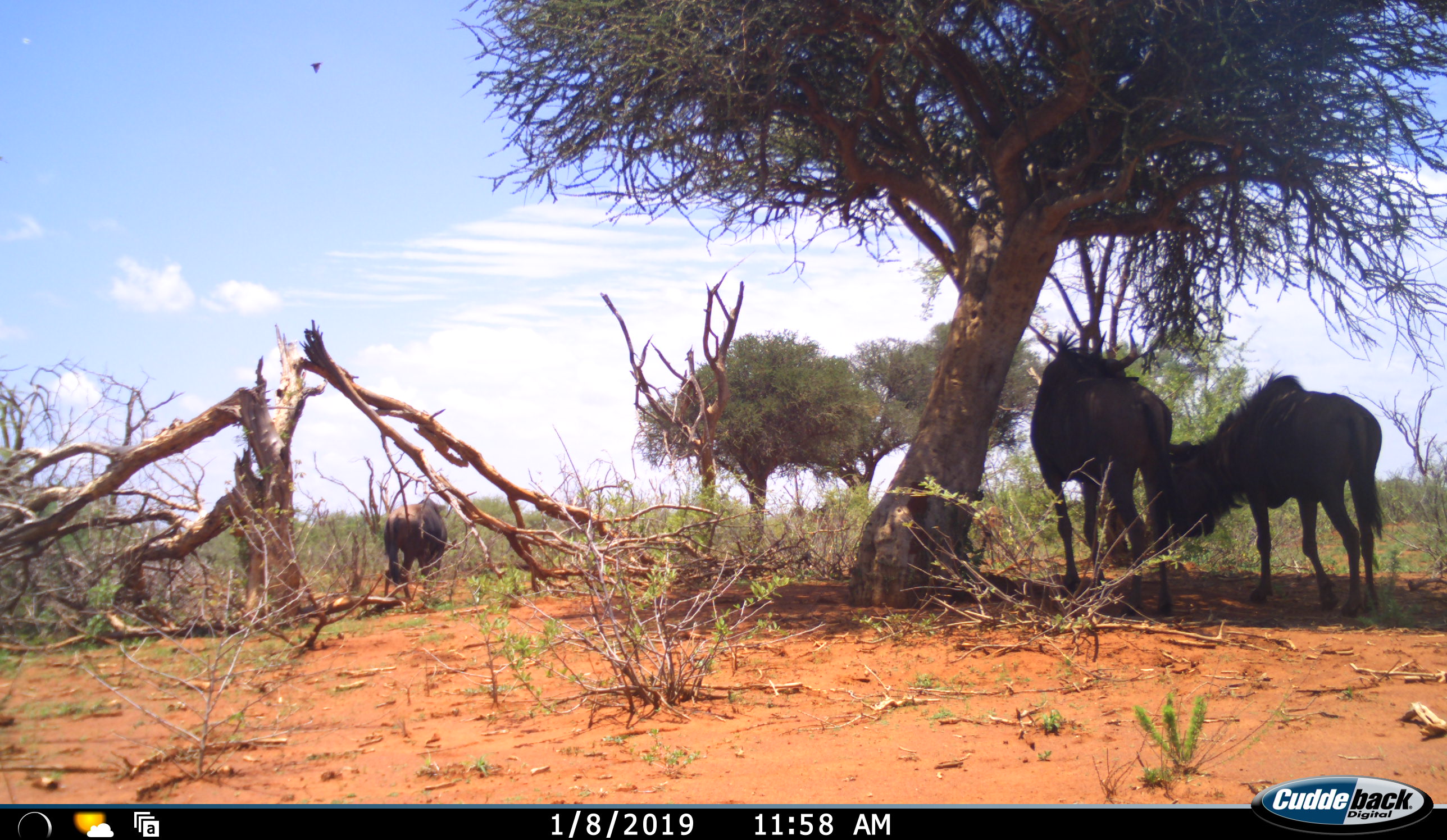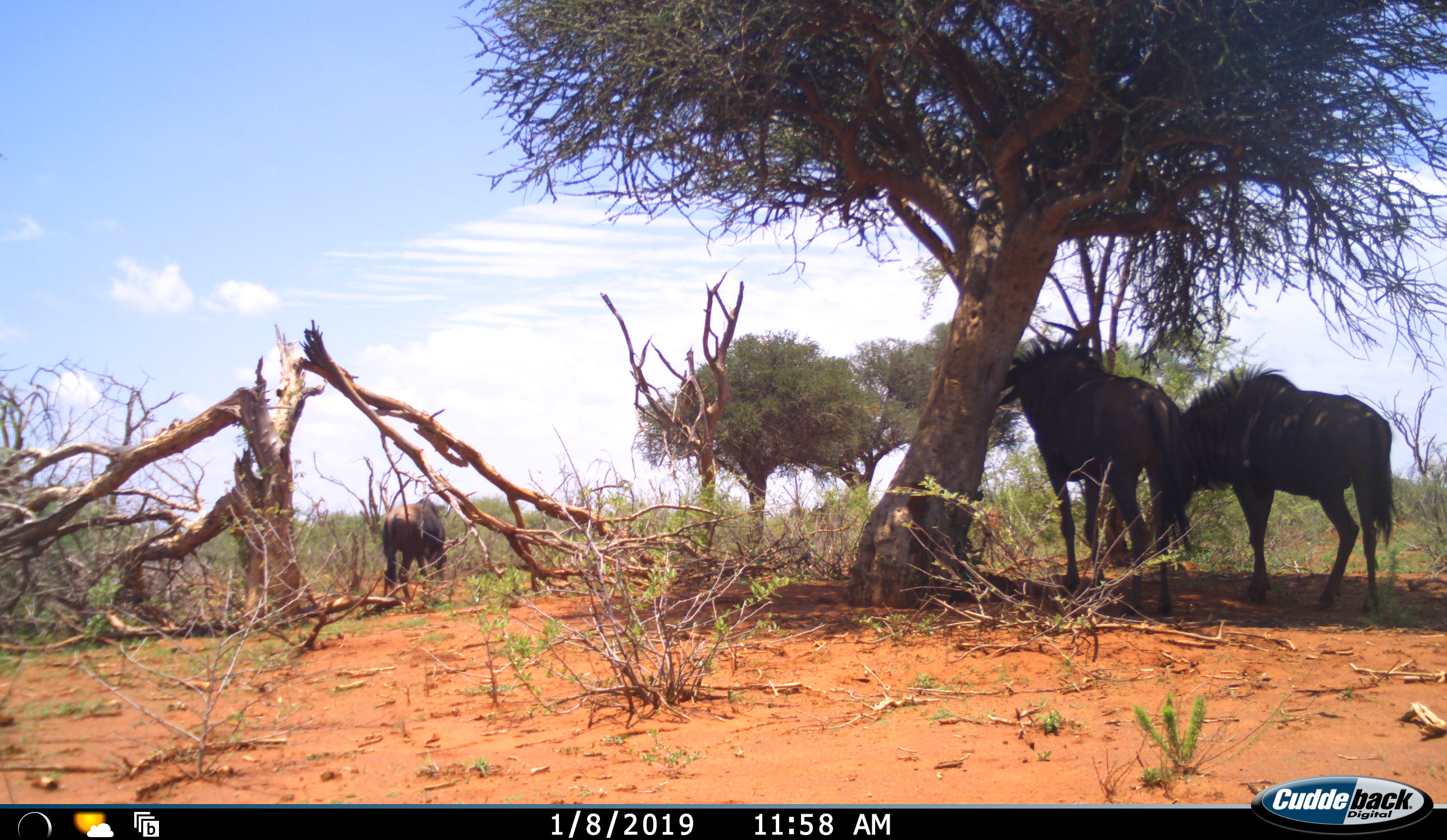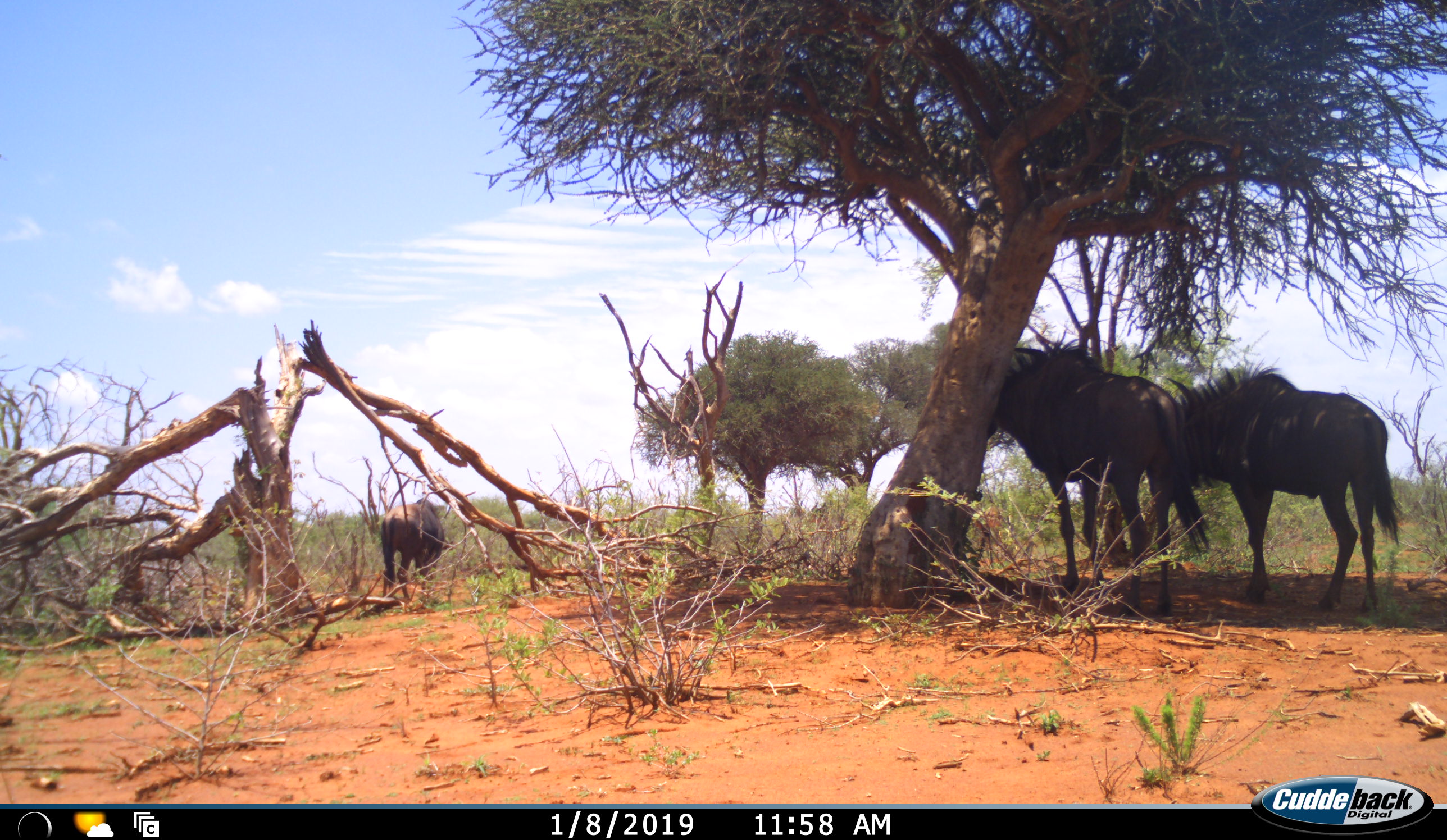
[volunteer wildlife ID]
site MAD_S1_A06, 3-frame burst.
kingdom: Animalia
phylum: Chordata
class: Mammalia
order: Artiodactyla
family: Bovidae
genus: Connochaetes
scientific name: Connochaetes taurinus taurinus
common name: blue wildebeest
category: wildebeestblue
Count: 3.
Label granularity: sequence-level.